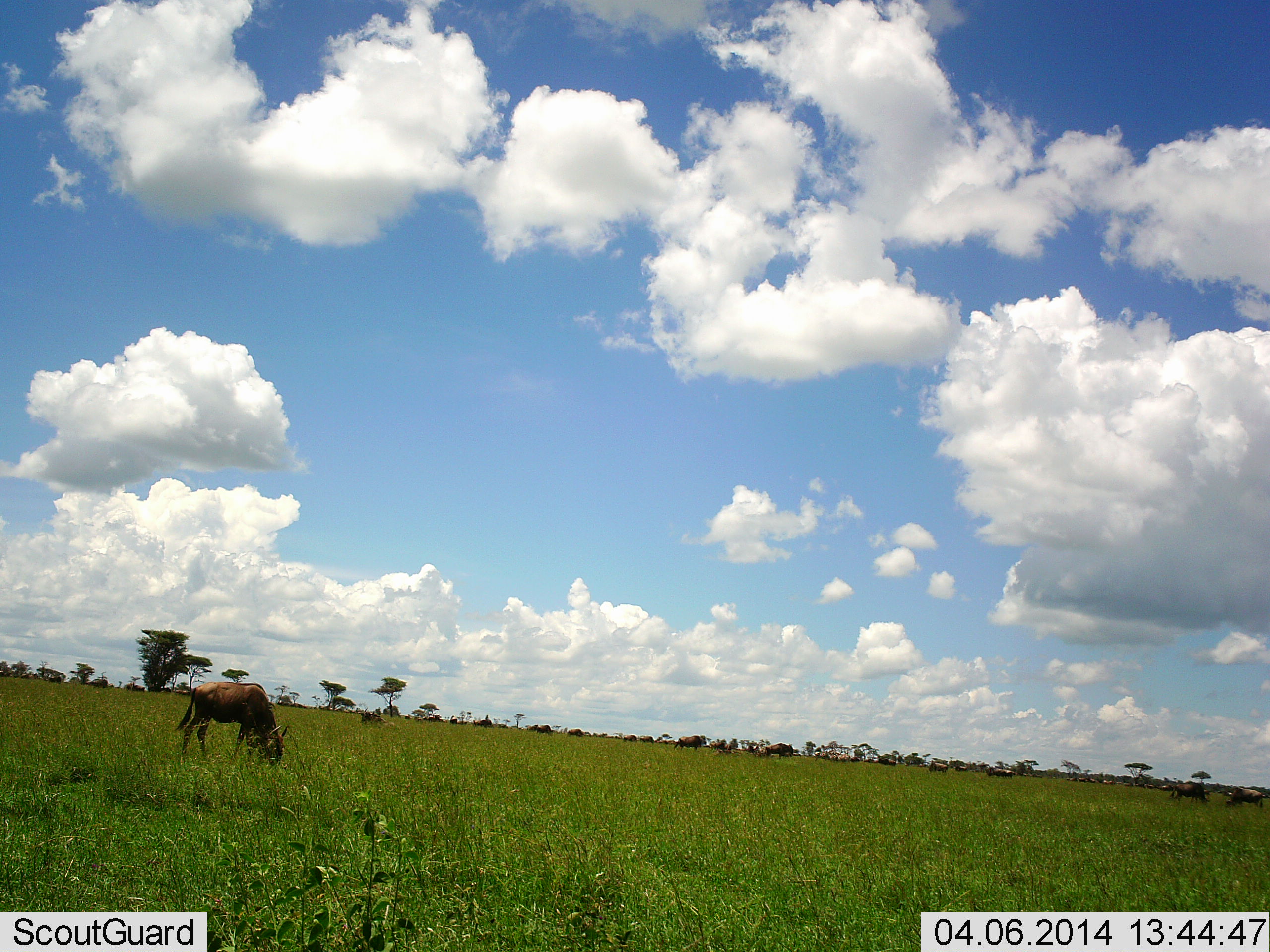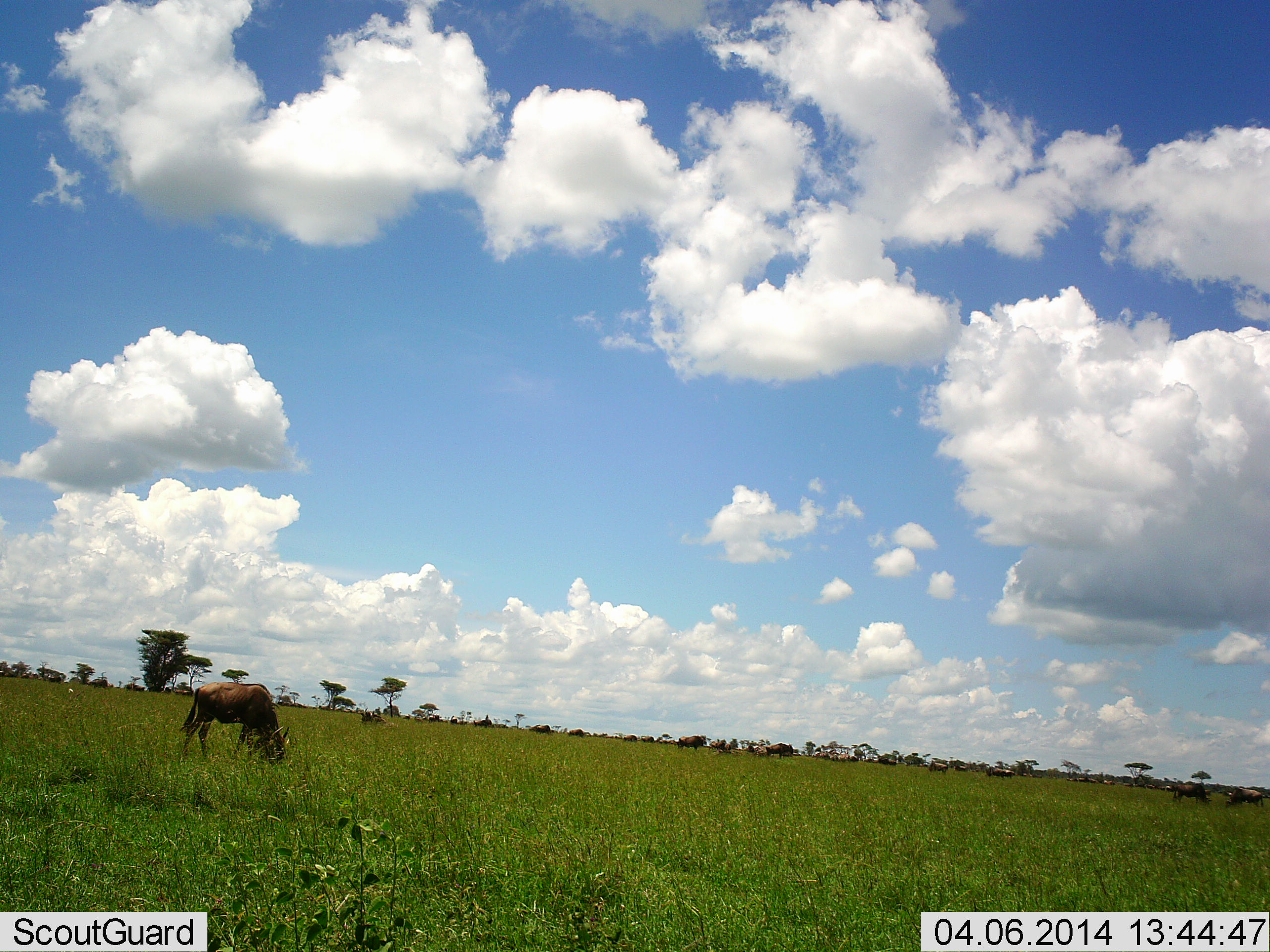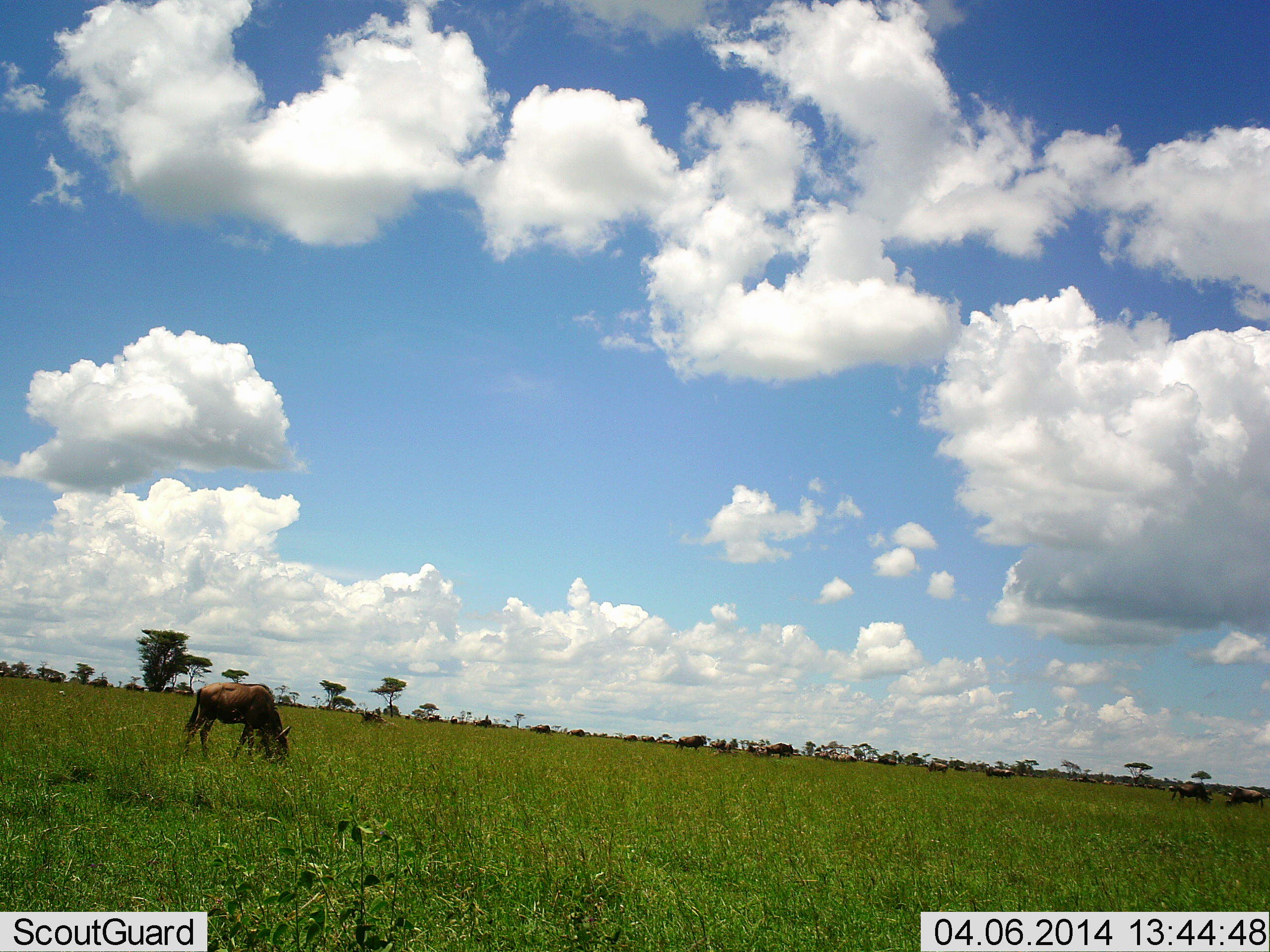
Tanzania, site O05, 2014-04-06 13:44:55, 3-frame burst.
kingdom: Animalia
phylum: Chordata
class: Mammalia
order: Artiodactyla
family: Bovidae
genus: Connochaetes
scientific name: Connochaetes taurinus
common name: blue wildebeest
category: wildebeest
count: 3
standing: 28%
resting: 6%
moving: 11%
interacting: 3%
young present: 0%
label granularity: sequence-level